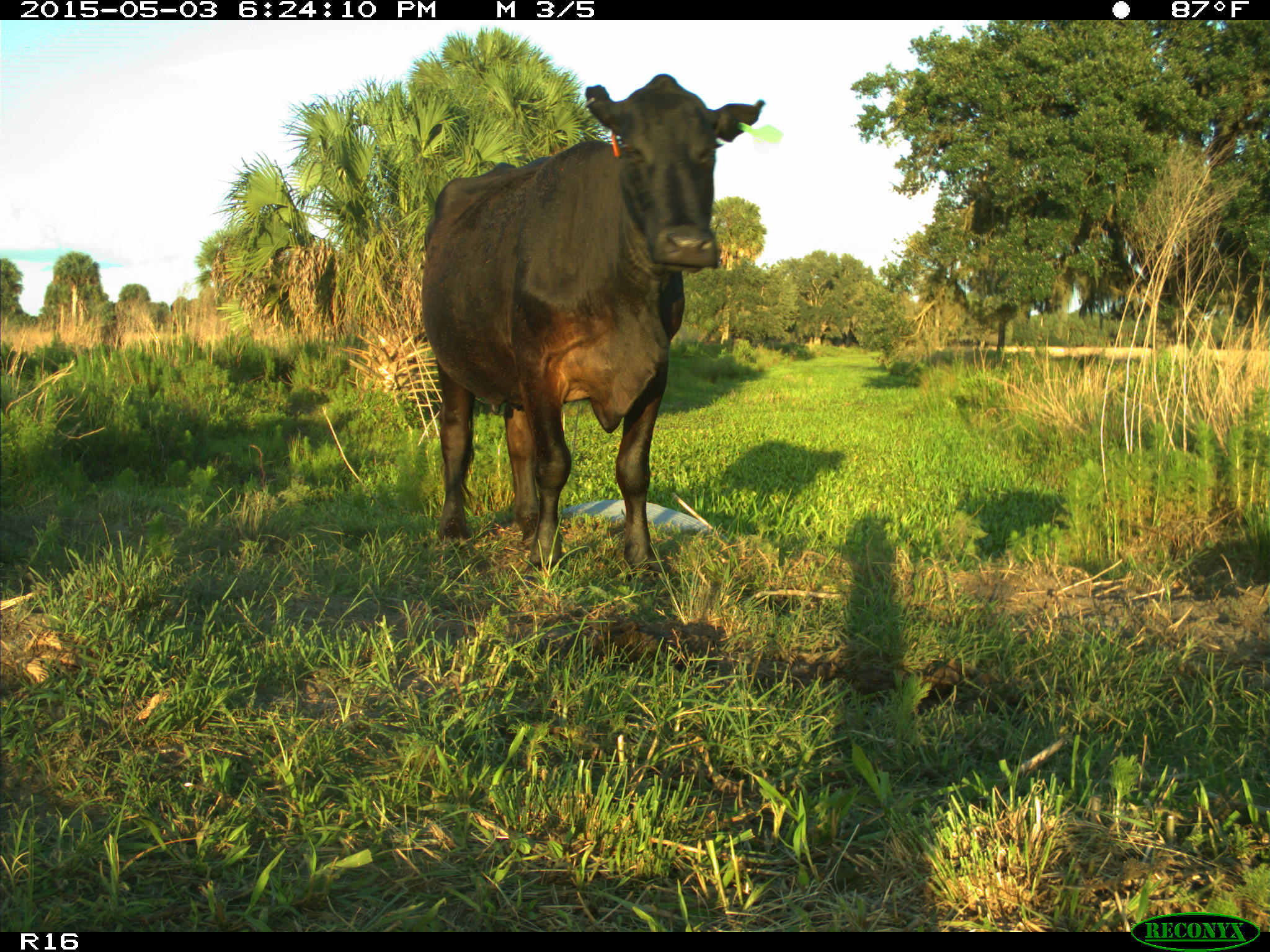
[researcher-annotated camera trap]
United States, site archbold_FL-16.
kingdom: Animalia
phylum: Chordata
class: Mammalia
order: Artiodactyla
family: Bovidae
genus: Bos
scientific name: Bos taurus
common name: domestic cow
Bos taurus (domestic cow).